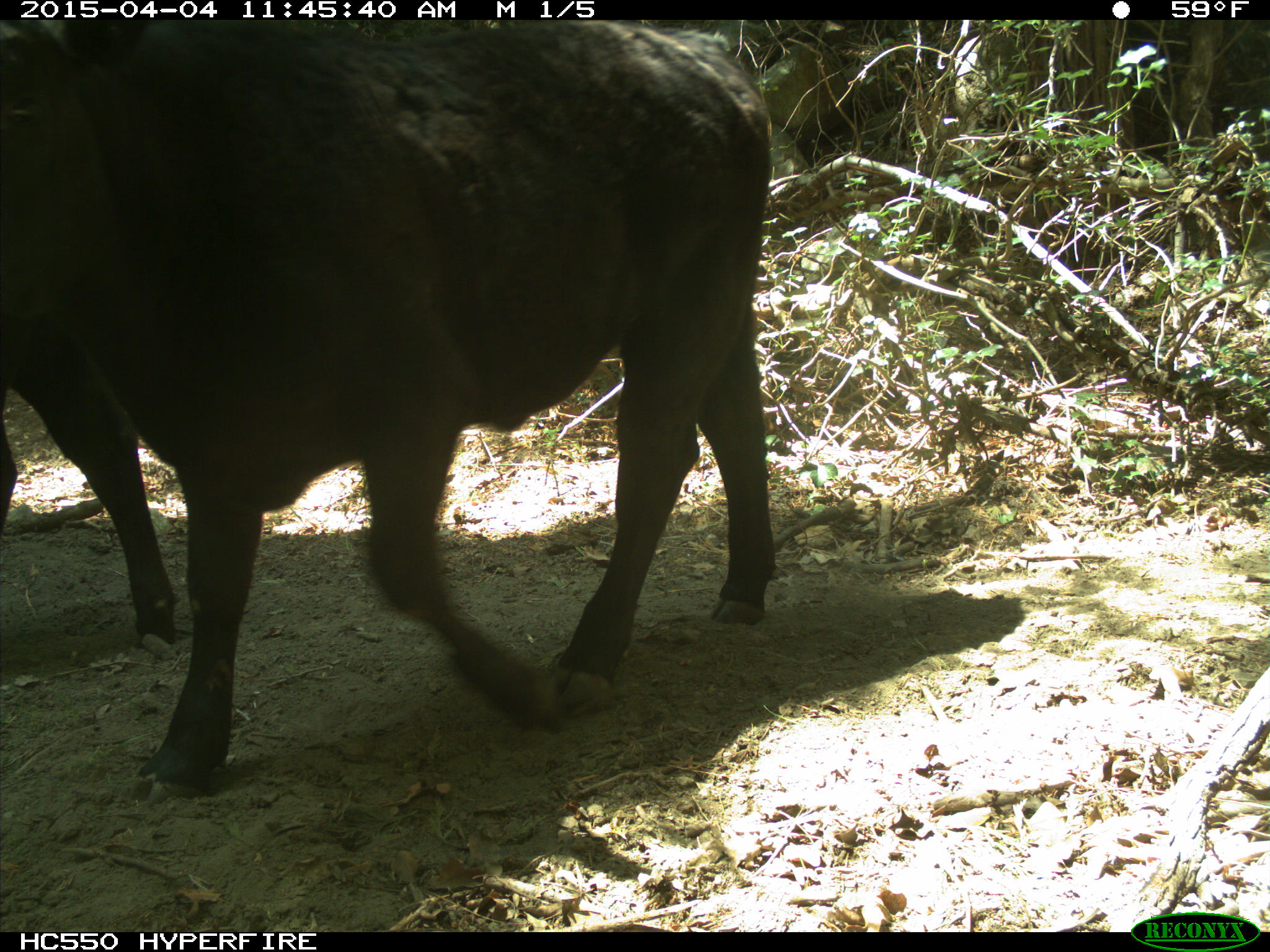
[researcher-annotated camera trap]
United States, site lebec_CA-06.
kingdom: Animalia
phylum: Chordata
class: Mammalia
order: Artiodactyla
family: Bovidae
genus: Bos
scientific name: Bos taurus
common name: domestic cow